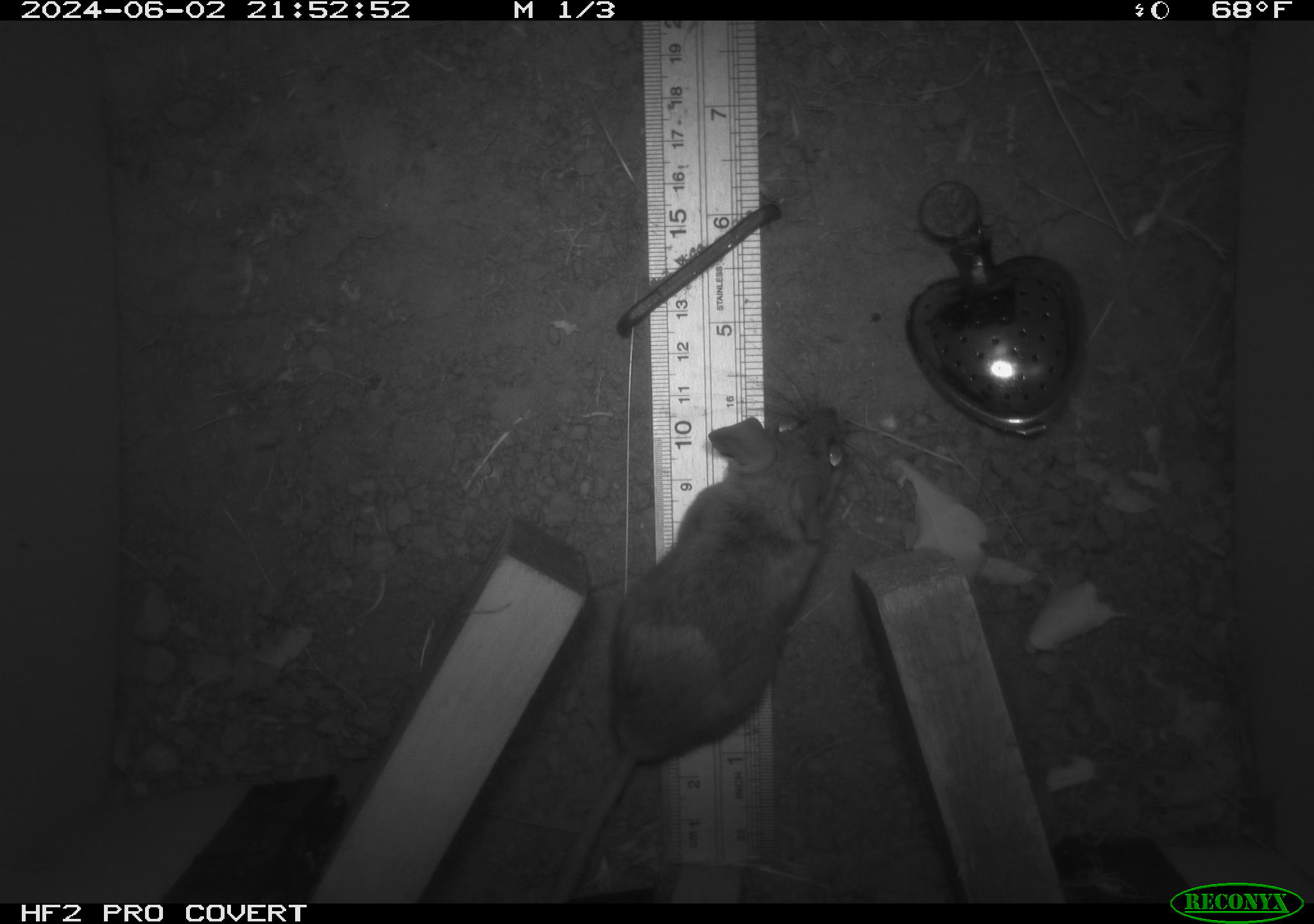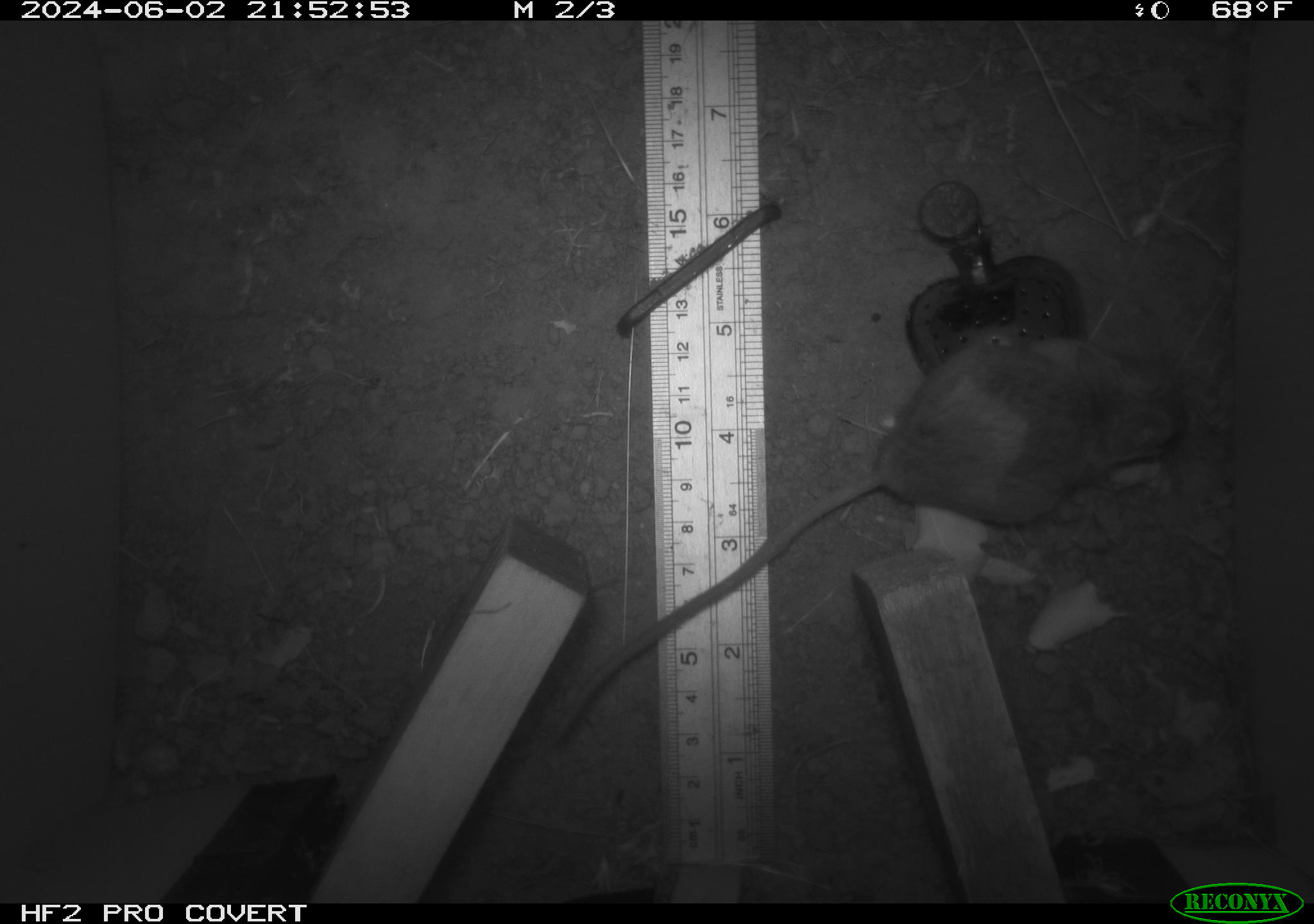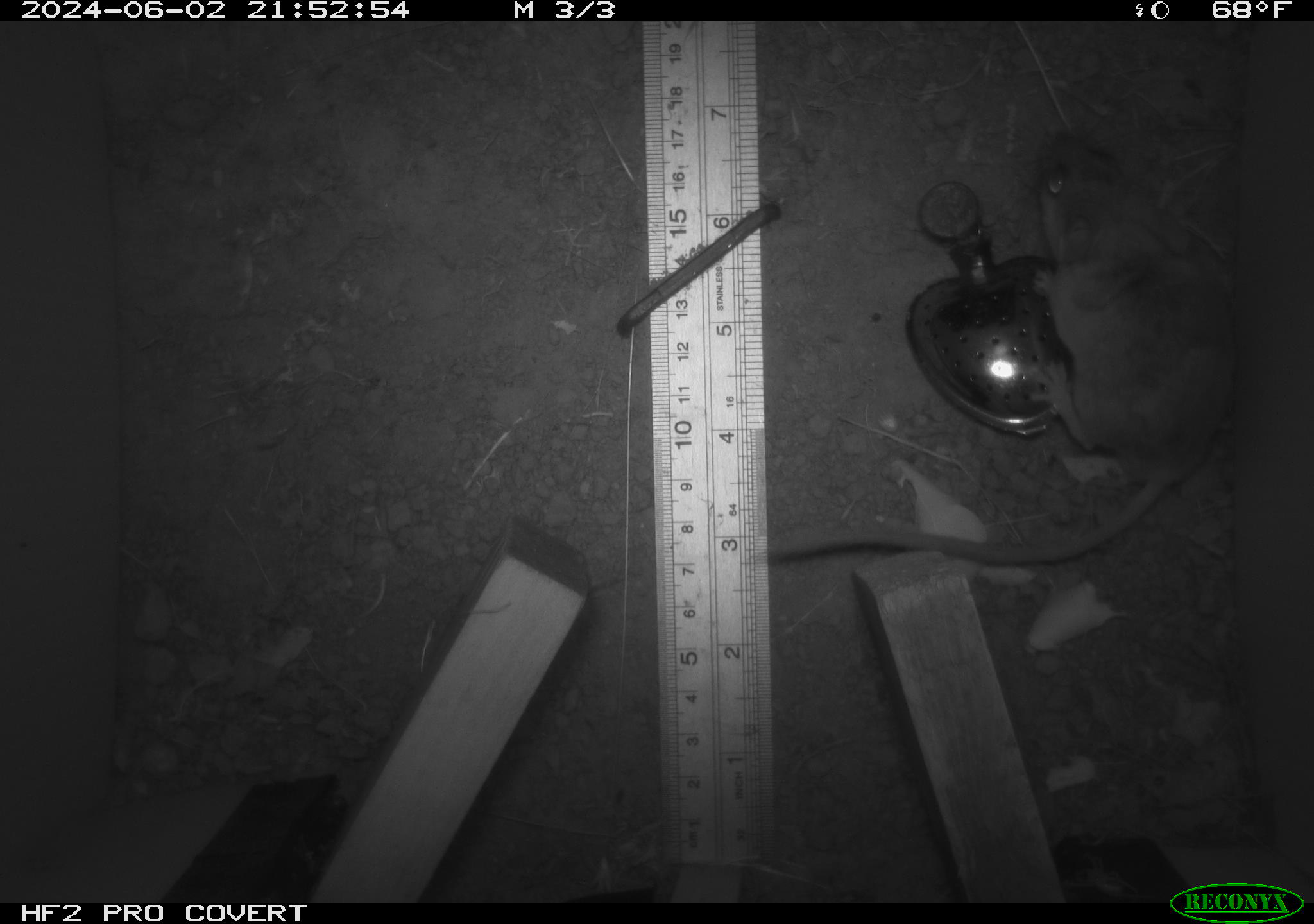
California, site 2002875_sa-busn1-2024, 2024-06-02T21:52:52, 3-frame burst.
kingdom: Animalia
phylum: Chordata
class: Mammalia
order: Rodentia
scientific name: Rodentia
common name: rodent